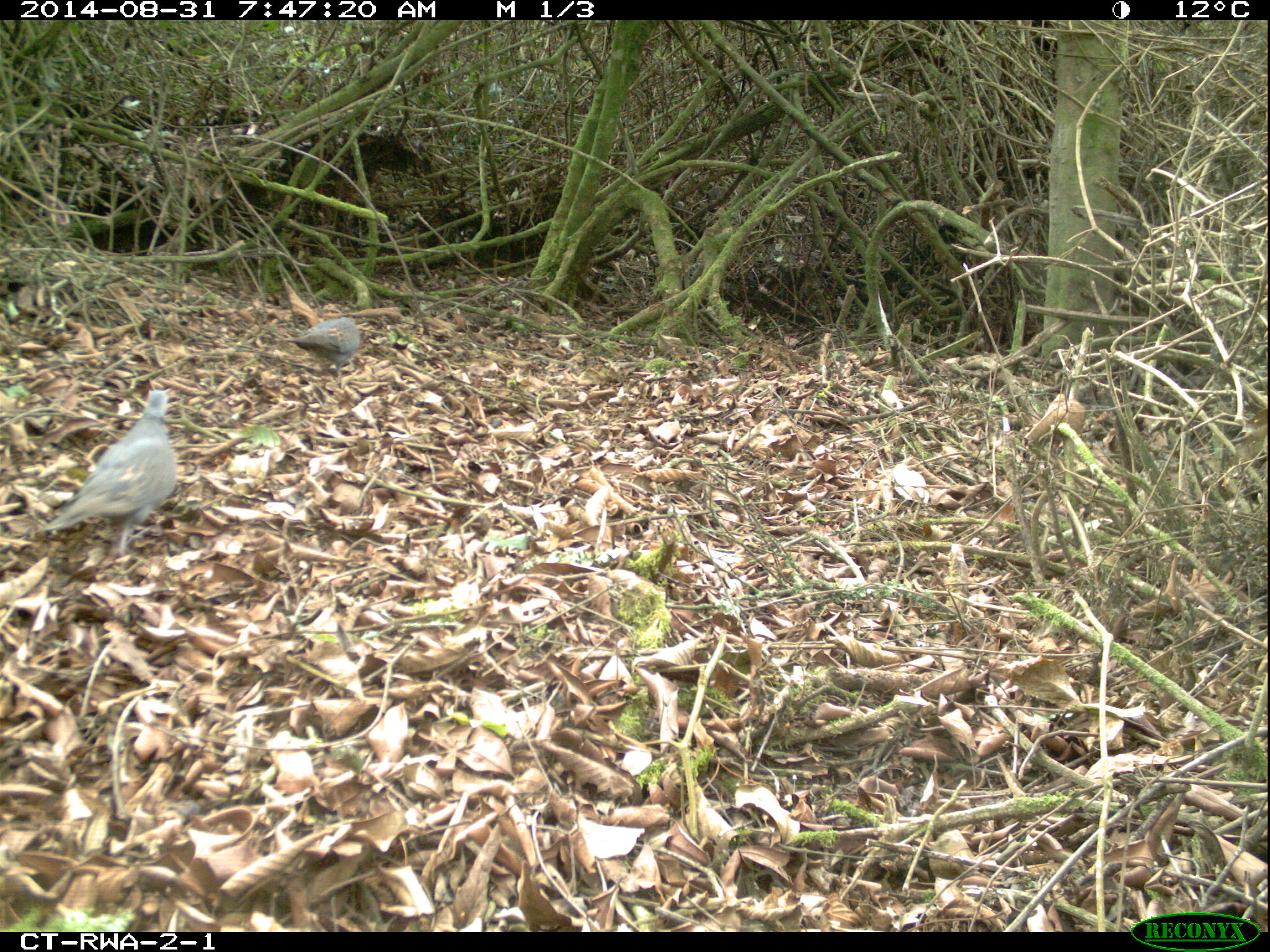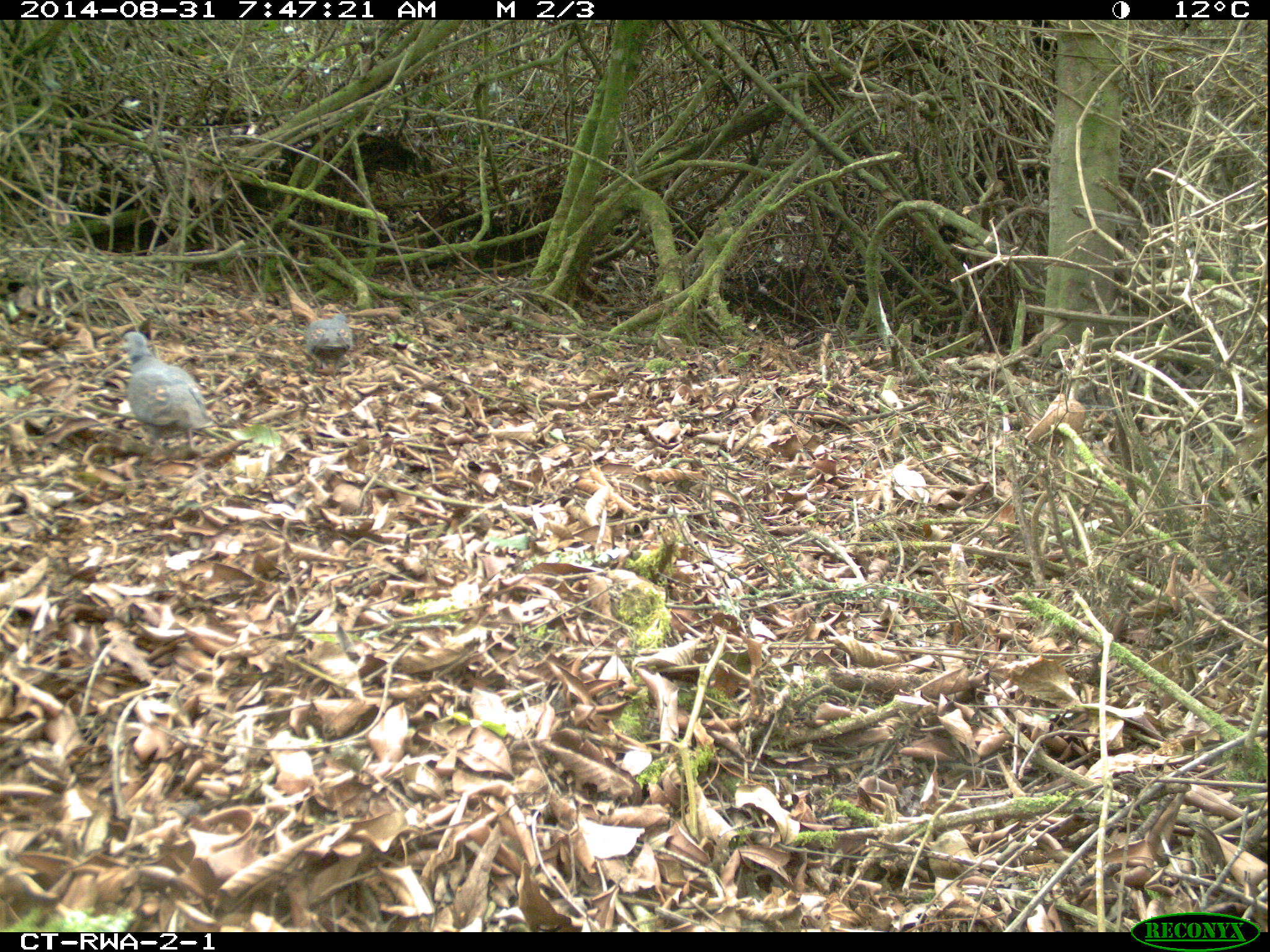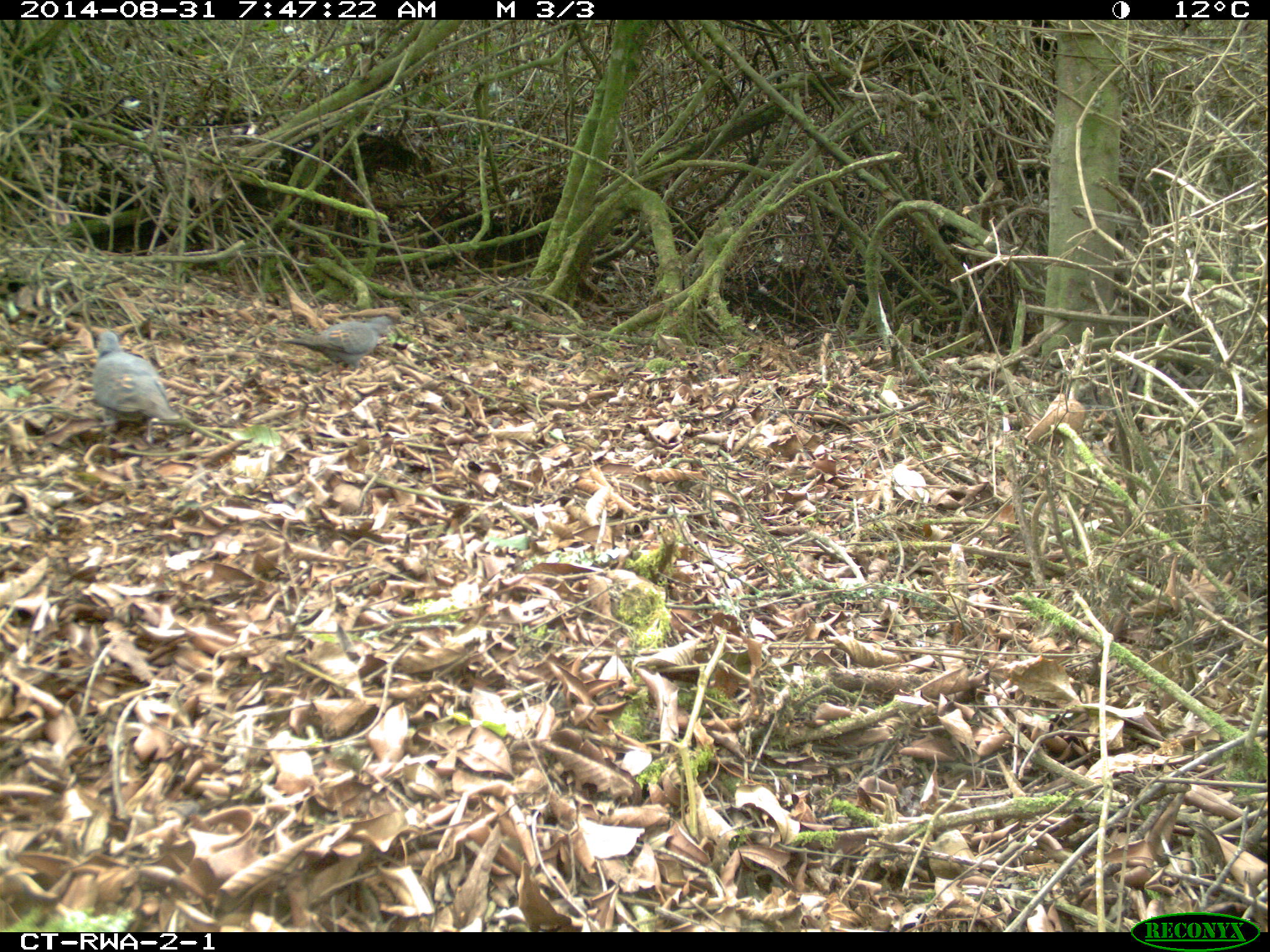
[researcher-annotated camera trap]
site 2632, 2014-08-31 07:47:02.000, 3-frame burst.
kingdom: Animalia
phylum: Chordata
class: Aves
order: Columbiformes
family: Columbidae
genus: Streptopelia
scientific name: Streptopelia lugens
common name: dusky turtle dove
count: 3